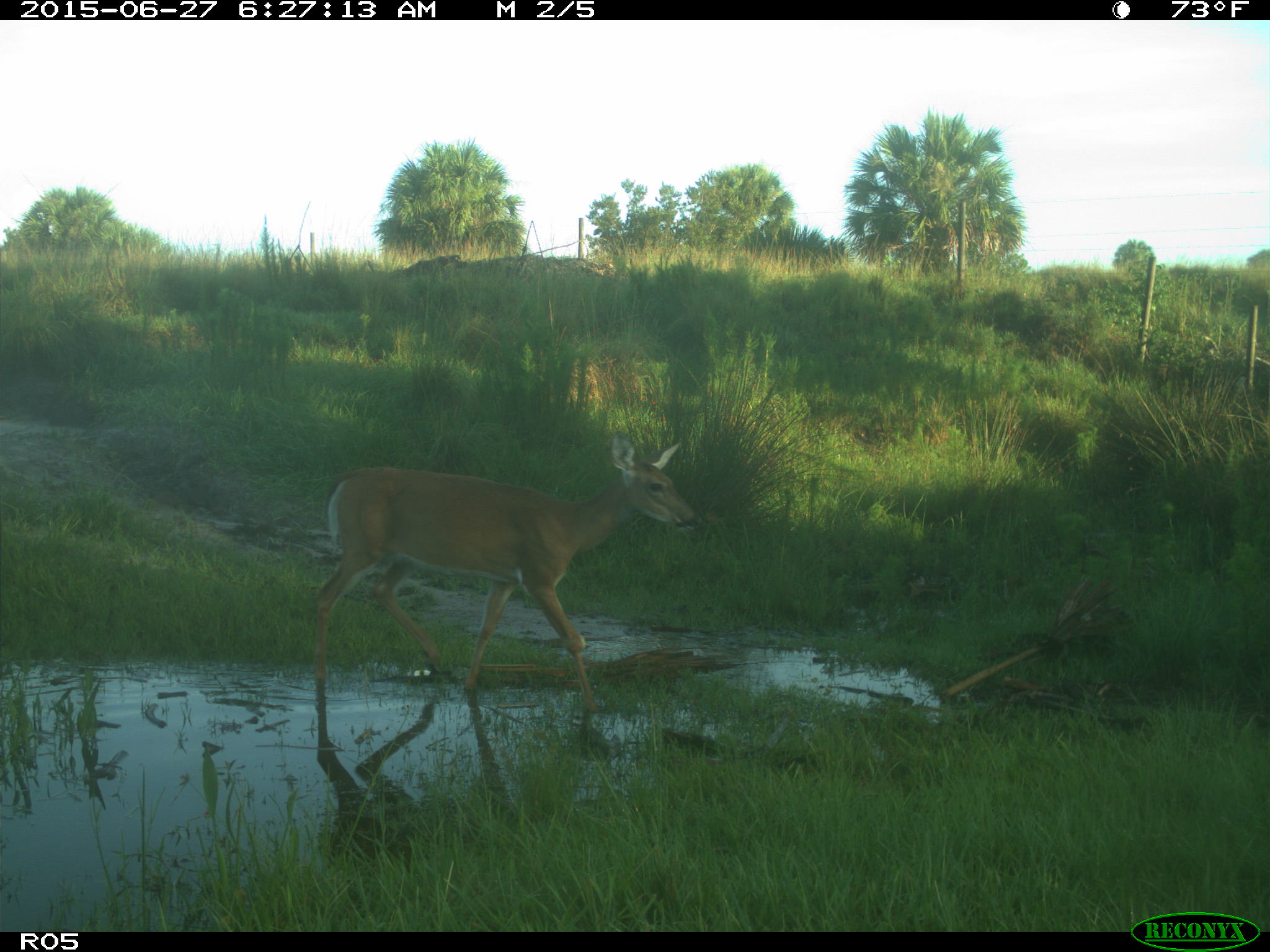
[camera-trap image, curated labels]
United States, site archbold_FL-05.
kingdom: Animalia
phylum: Chordata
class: Mammalia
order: Artiodactyla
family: Cervidae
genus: Odocoileus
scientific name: Odocoileus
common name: deer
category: unidentified deer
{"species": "unidentified deer (deer) (Odocoileus)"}